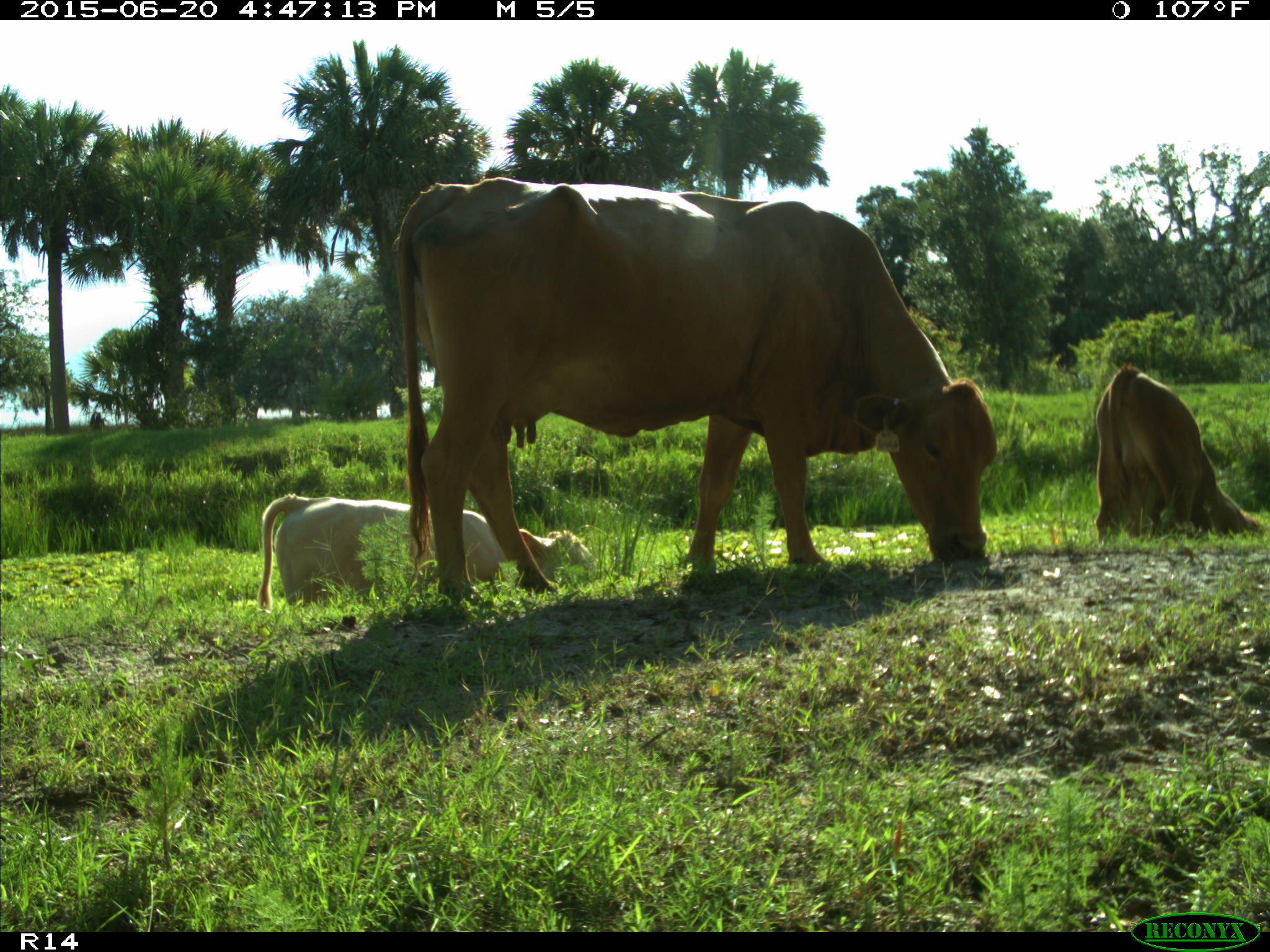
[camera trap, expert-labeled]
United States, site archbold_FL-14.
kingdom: Animalia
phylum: Chordata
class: Mammalia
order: Artiodactyla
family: Bovidae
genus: Bos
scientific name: Bos taurus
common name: domestic cow